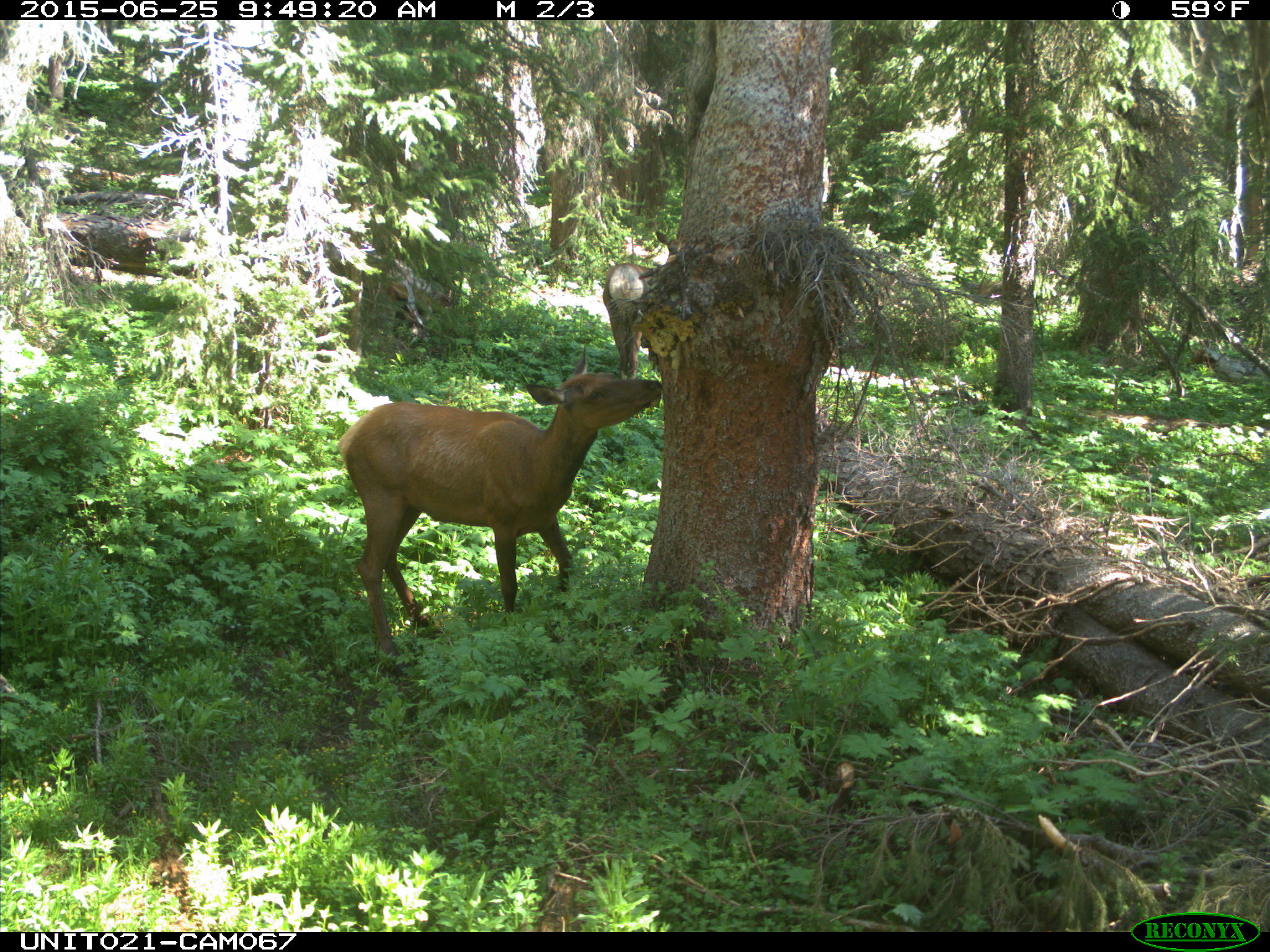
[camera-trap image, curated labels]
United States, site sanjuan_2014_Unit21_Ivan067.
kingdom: Animalia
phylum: Chordata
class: Mammalia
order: Artiodactyla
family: Cervidae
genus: Cervus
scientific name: Cervus elaphus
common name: red deer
Cervus elaphus (red deer).